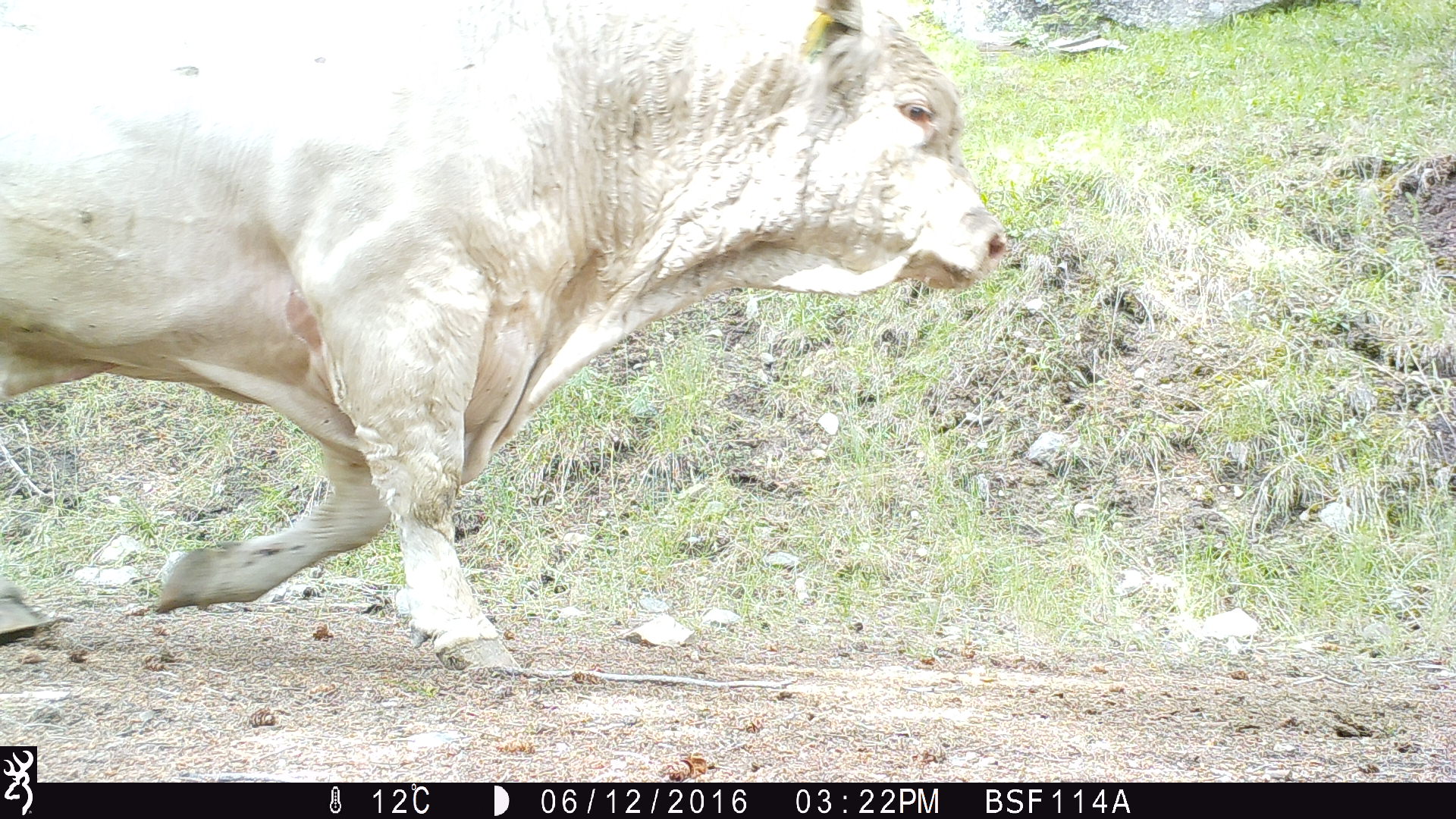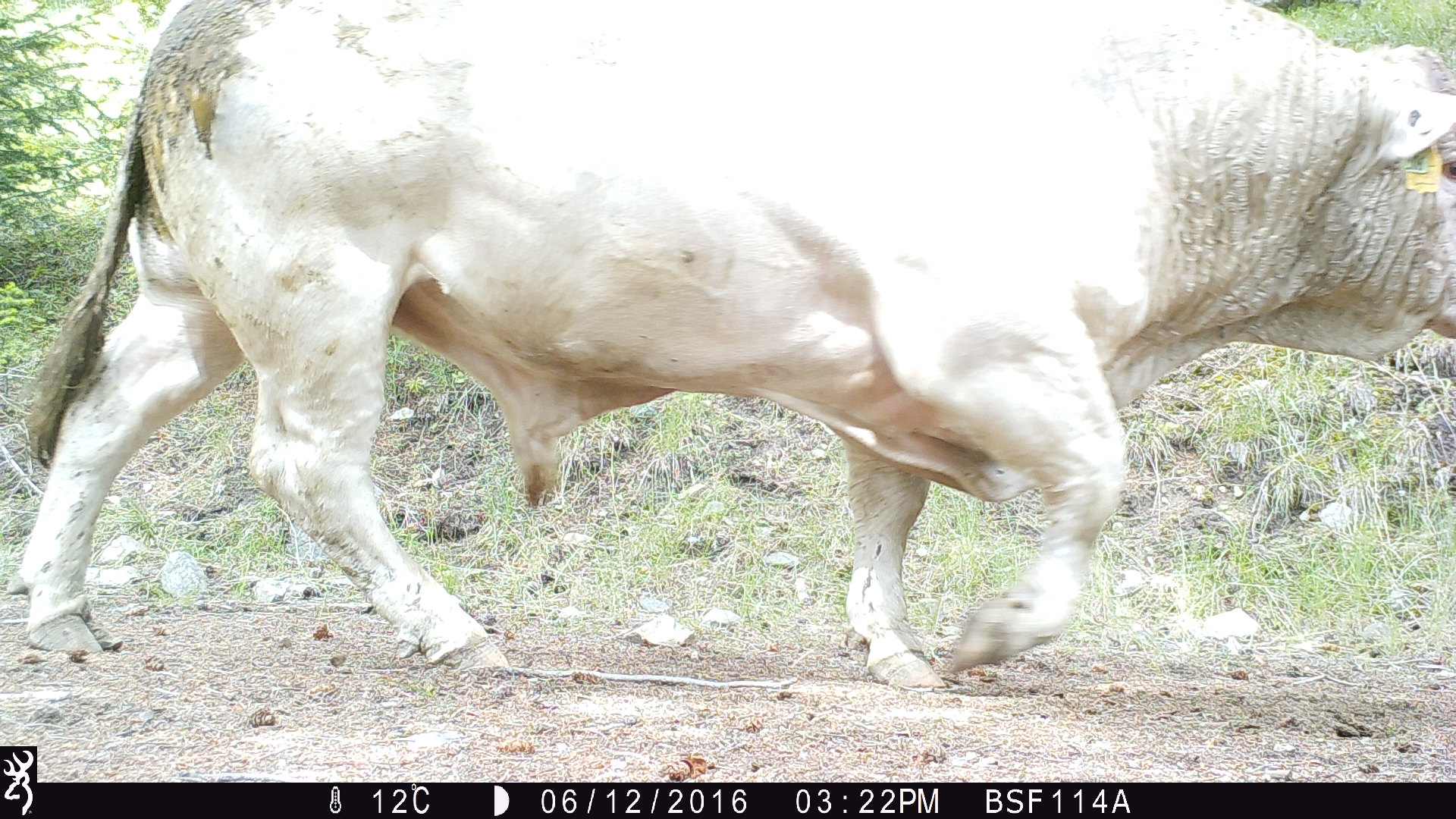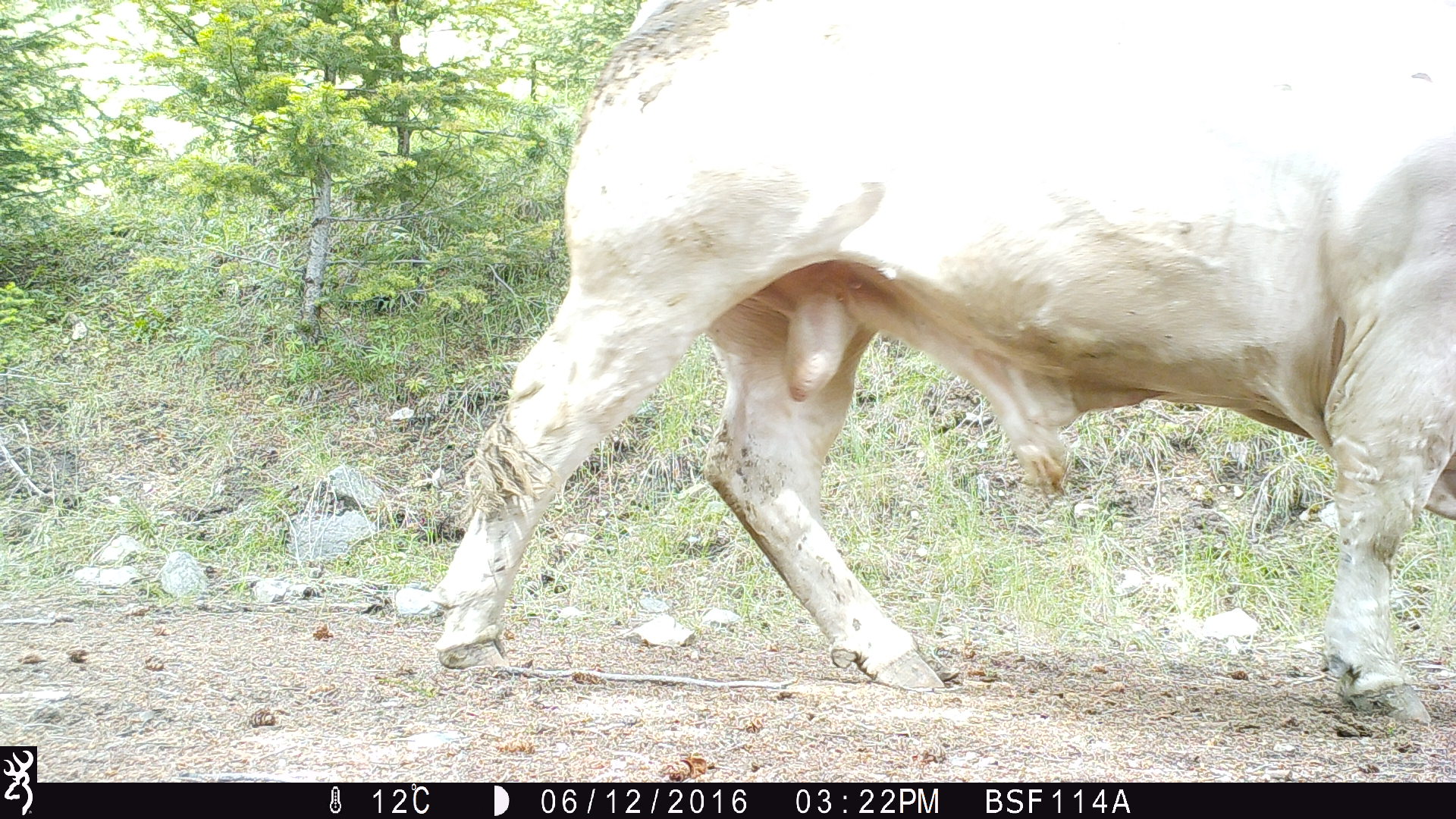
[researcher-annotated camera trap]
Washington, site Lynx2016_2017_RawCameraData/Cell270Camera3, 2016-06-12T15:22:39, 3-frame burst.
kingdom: Animalia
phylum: Chordata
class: Mammalia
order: Artiodactyla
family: Bovidae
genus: Bos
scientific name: Bos taurus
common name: domestic cattle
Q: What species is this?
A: Domestic cattle (Bos taurus).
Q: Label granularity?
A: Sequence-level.